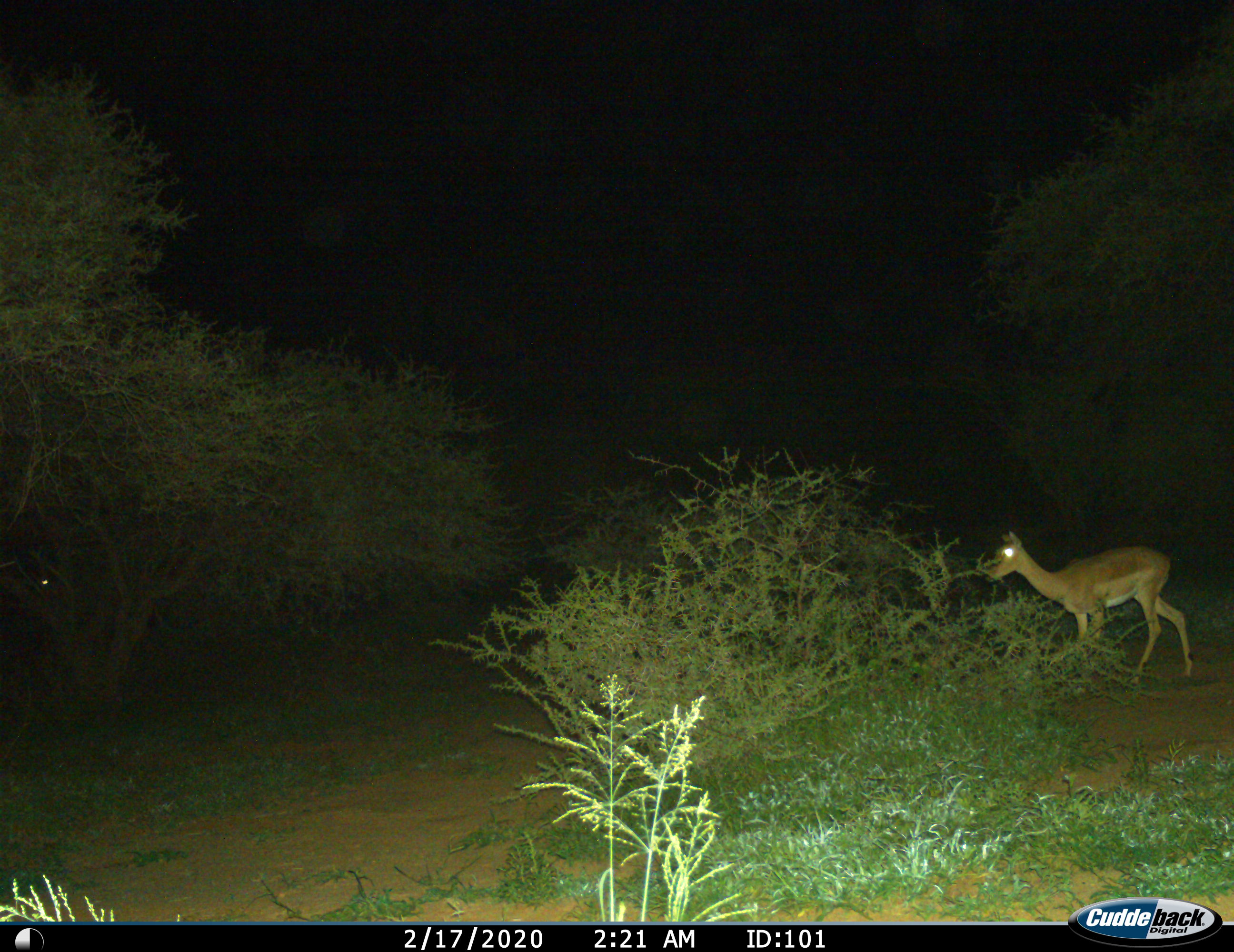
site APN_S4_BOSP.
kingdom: Animalia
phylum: Chordata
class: Mammalia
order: Artiodactyla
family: Bovidae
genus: Aepyceros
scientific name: Aepyceros melampus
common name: impala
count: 1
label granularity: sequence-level